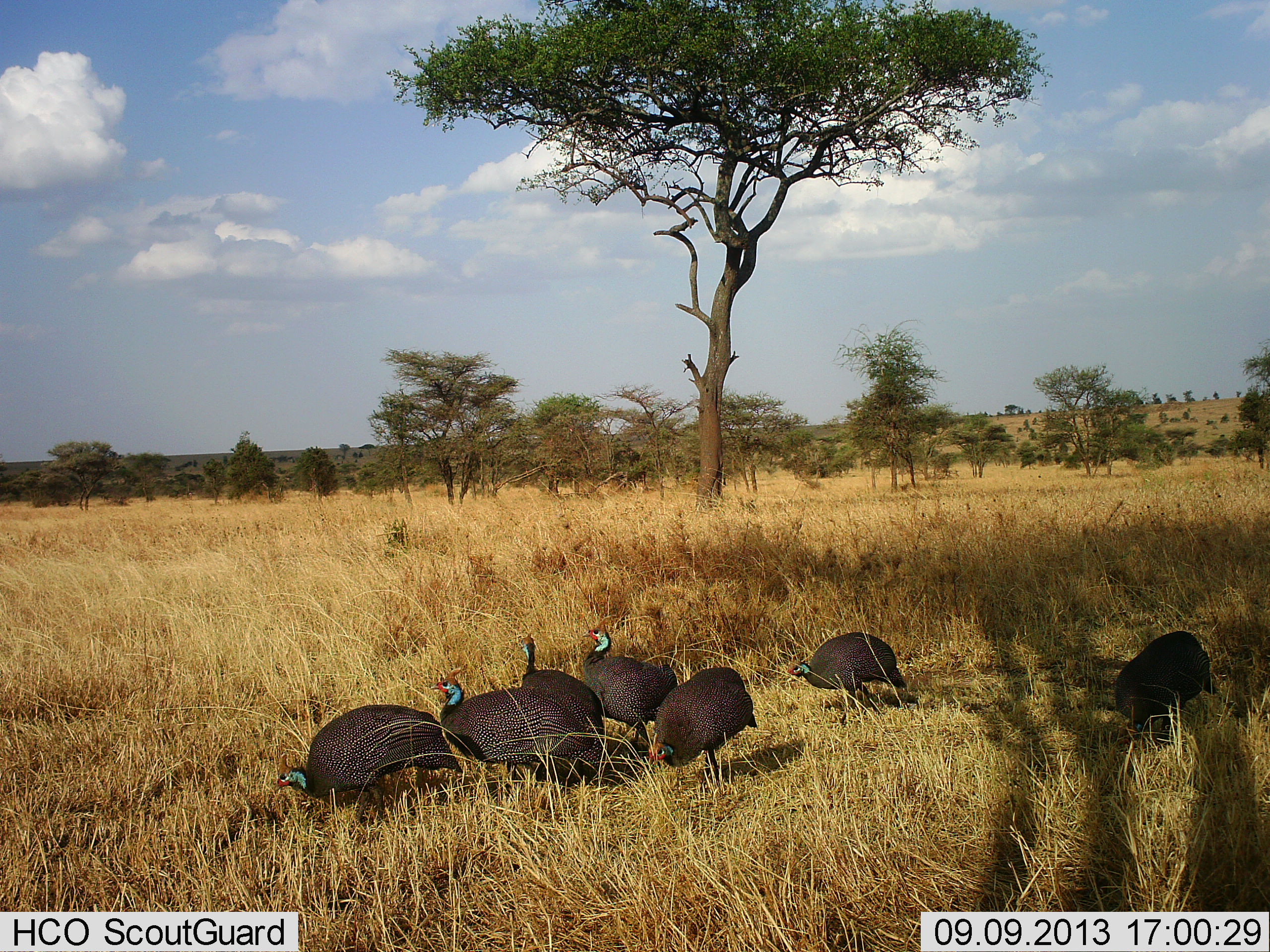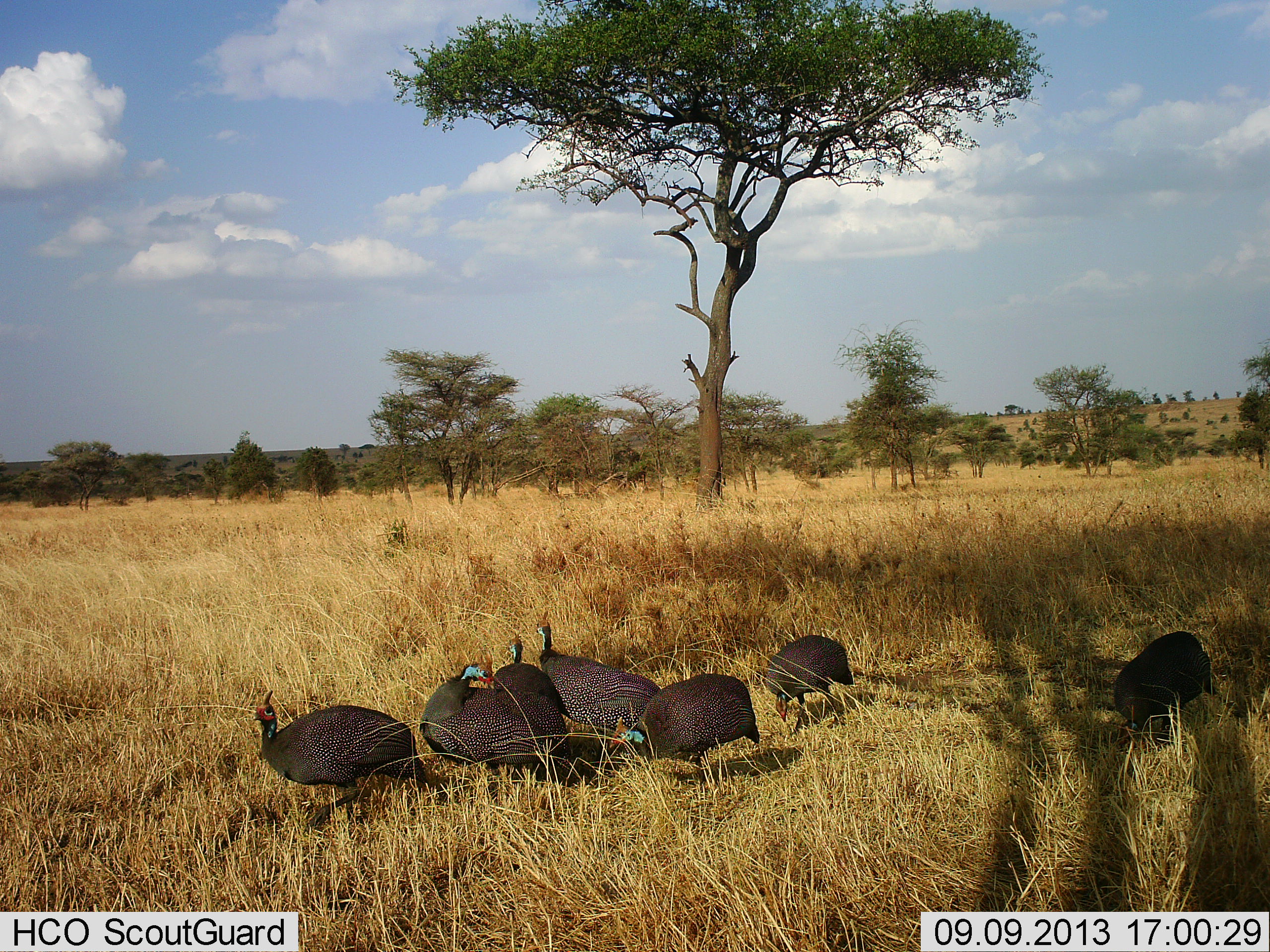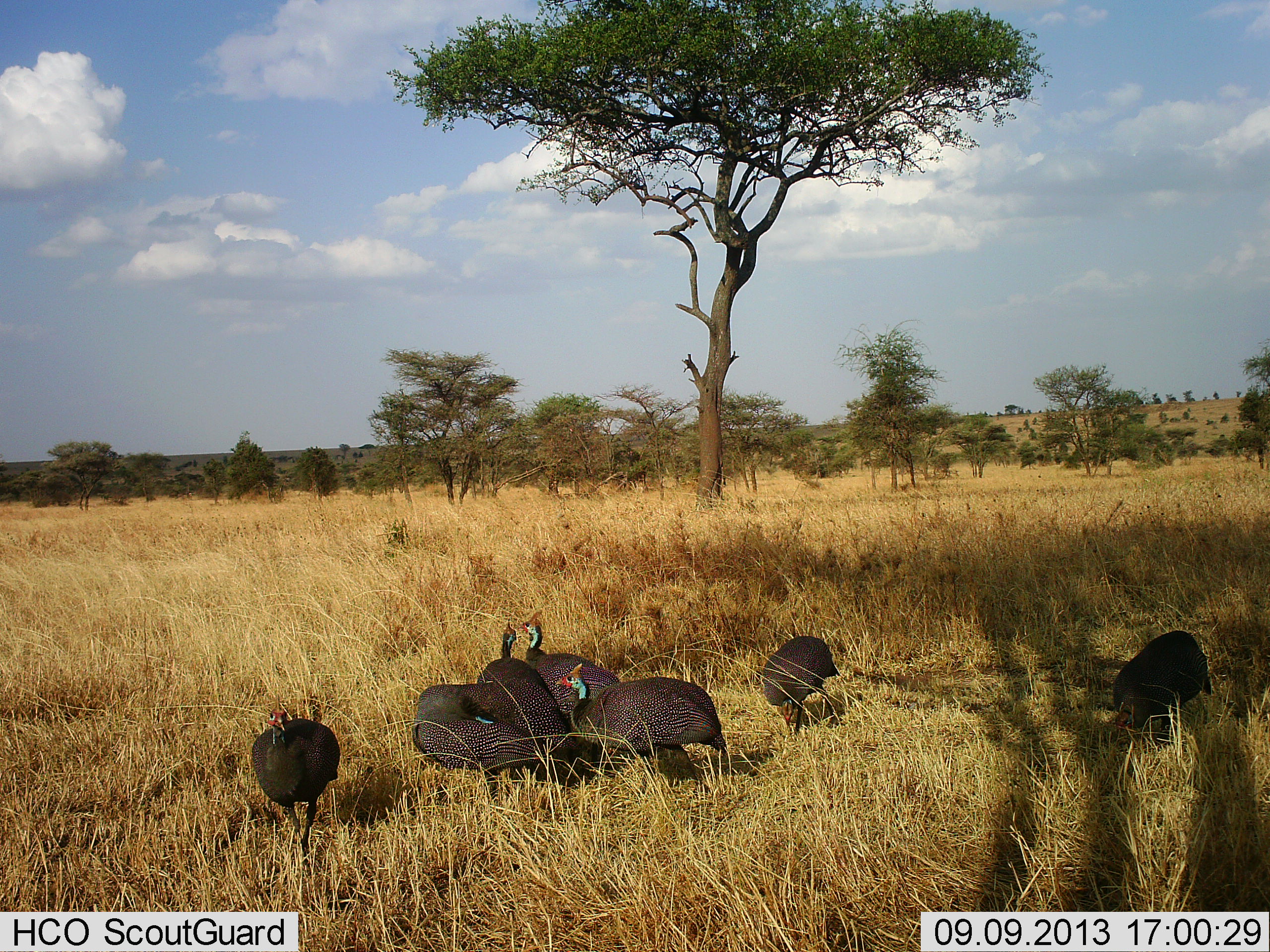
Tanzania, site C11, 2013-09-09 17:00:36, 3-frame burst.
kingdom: Animalia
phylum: Chordata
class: Aves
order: Galliformes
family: Numididae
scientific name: Numididae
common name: guinea fowl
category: guineafowl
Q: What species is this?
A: Guineafowl (guinea fowl) (Numididae).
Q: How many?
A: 7.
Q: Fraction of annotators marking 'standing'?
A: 40%.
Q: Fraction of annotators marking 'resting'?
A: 0%.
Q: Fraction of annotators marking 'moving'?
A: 80%.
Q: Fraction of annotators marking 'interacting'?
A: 7%.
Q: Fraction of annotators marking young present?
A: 0%.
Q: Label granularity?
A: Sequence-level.